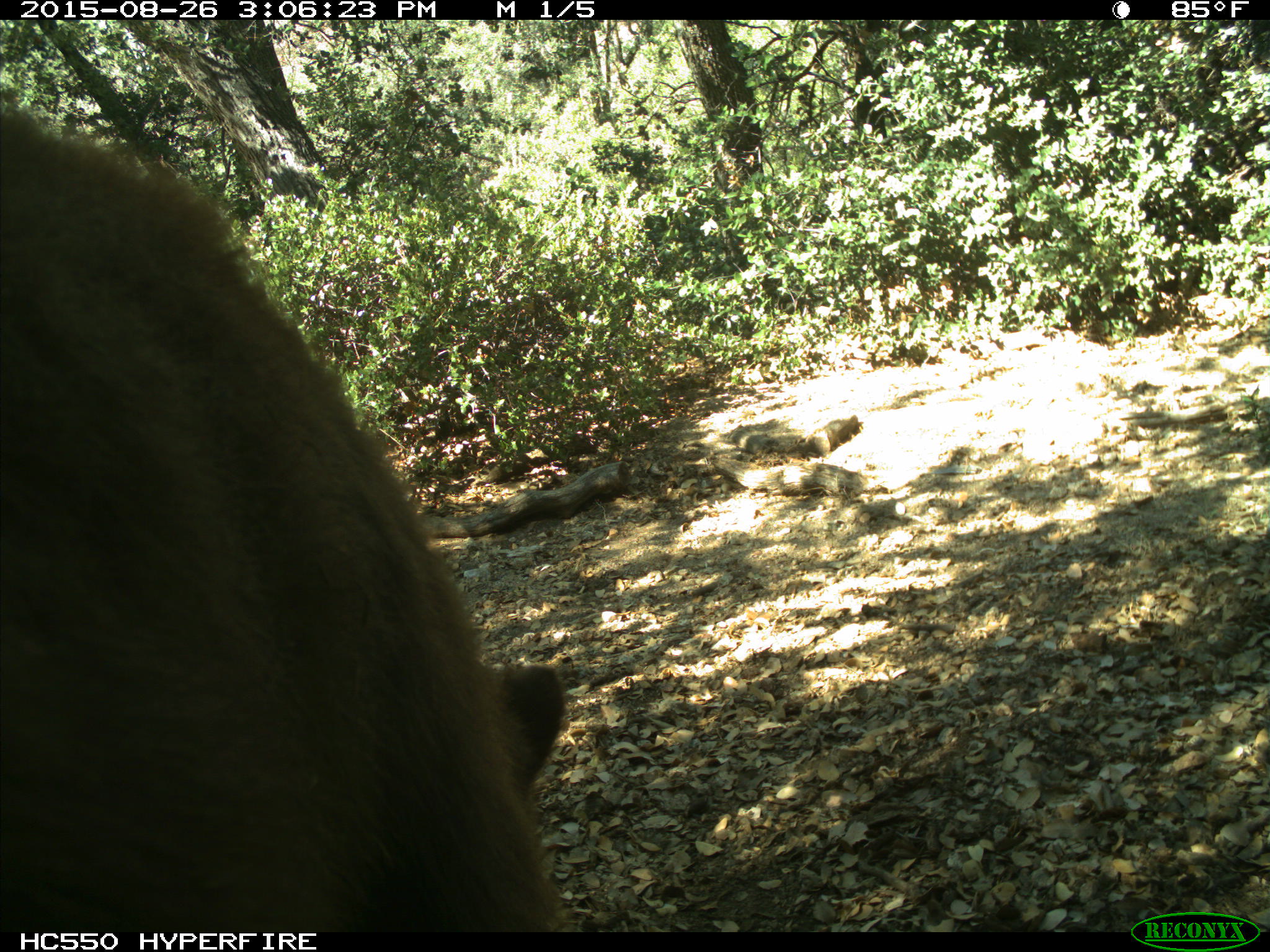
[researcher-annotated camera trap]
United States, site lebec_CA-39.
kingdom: Animalia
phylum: Chordata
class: Mammalia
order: Carnivora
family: Ursidae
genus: Ursus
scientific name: Ursus americanus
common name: american black bear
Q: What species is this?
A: Ursus americanus (american black bear).